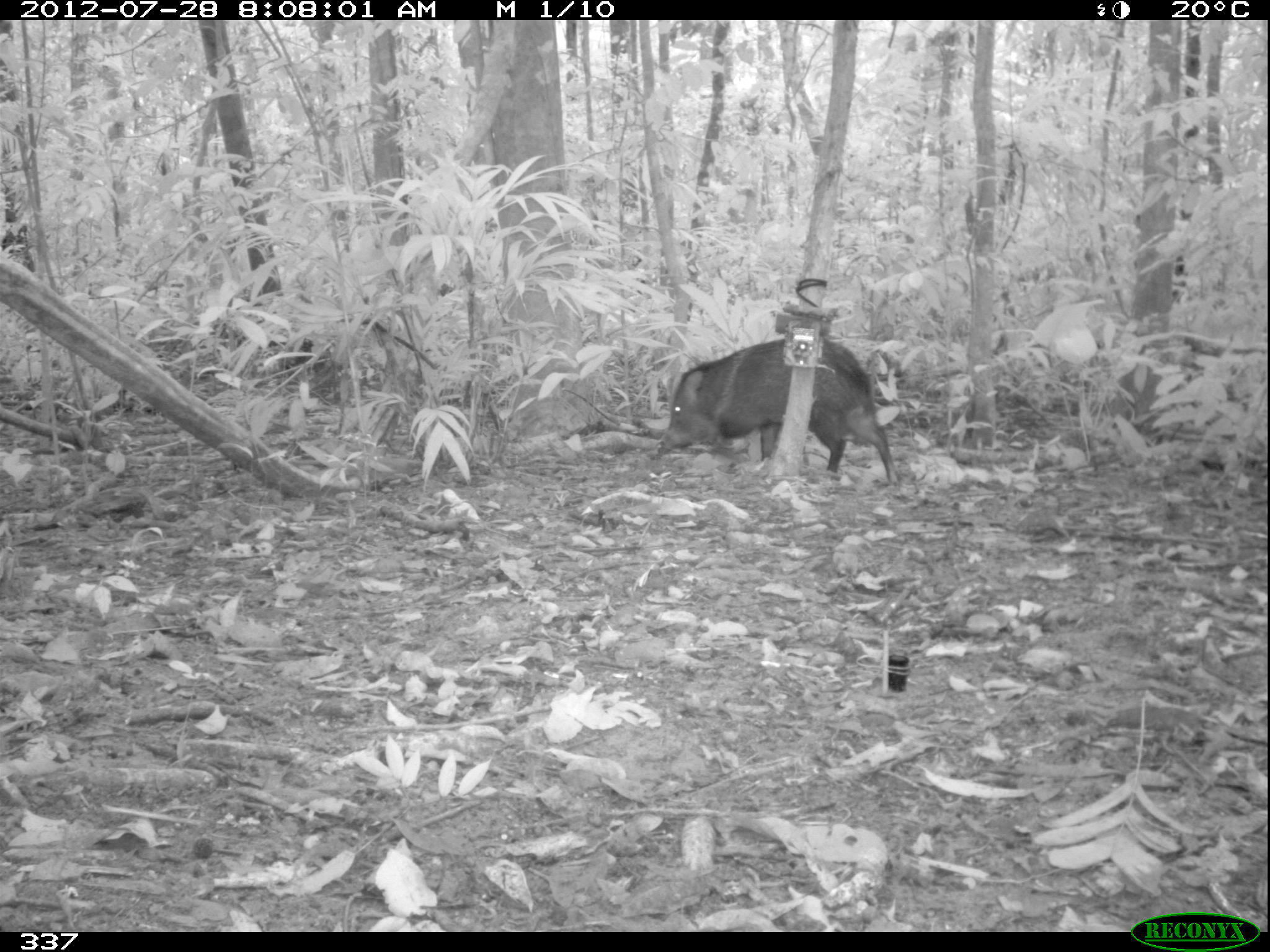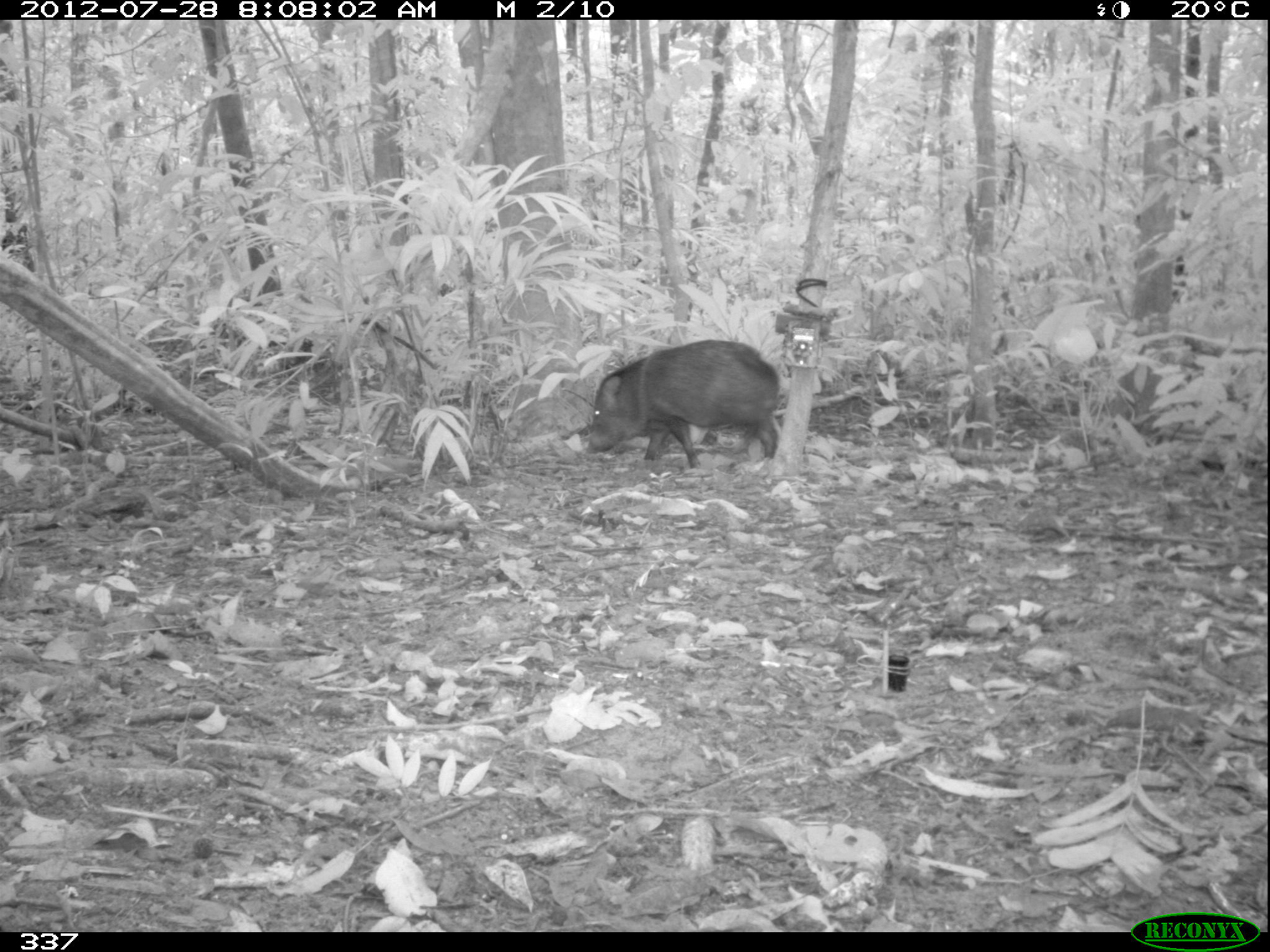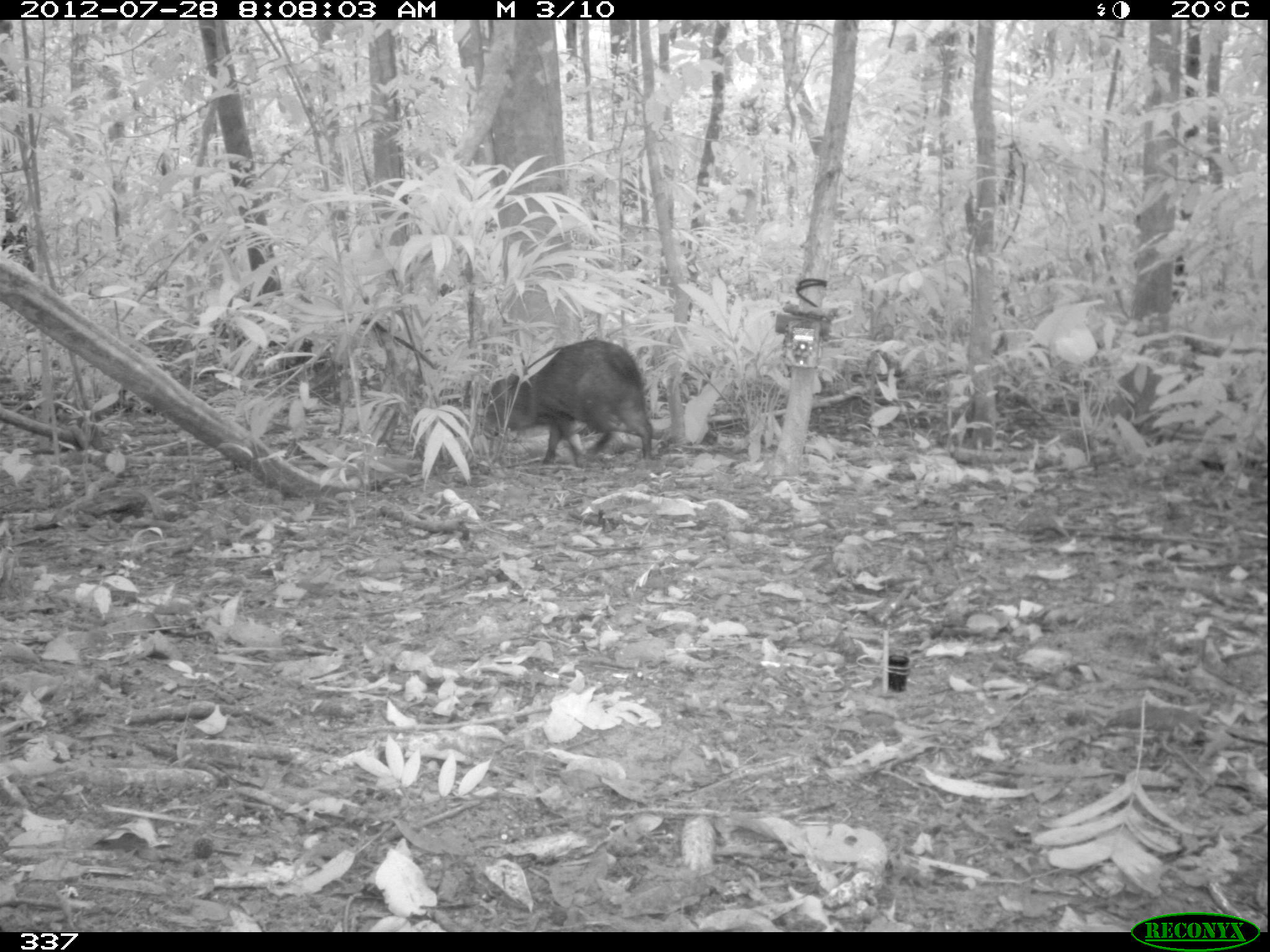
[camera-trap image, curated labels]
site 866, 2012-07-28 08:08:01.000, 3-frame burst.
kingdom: Animalia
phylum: Chordata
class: Mammalia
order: Artiodactyla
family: Tayassuidae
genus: Pecari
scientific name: Pecari tajacu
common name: collared peccary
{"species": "Pecari tajacu (collared peccary)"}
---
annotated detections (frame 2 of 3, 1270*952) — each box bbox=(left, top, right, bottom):
pecari tajacu: bbox=(583, 338, 780, 468)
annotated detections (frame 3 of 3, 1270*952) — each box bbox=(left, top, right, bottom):
pecari tajacu: bbox=(480, 338, 652, 465)